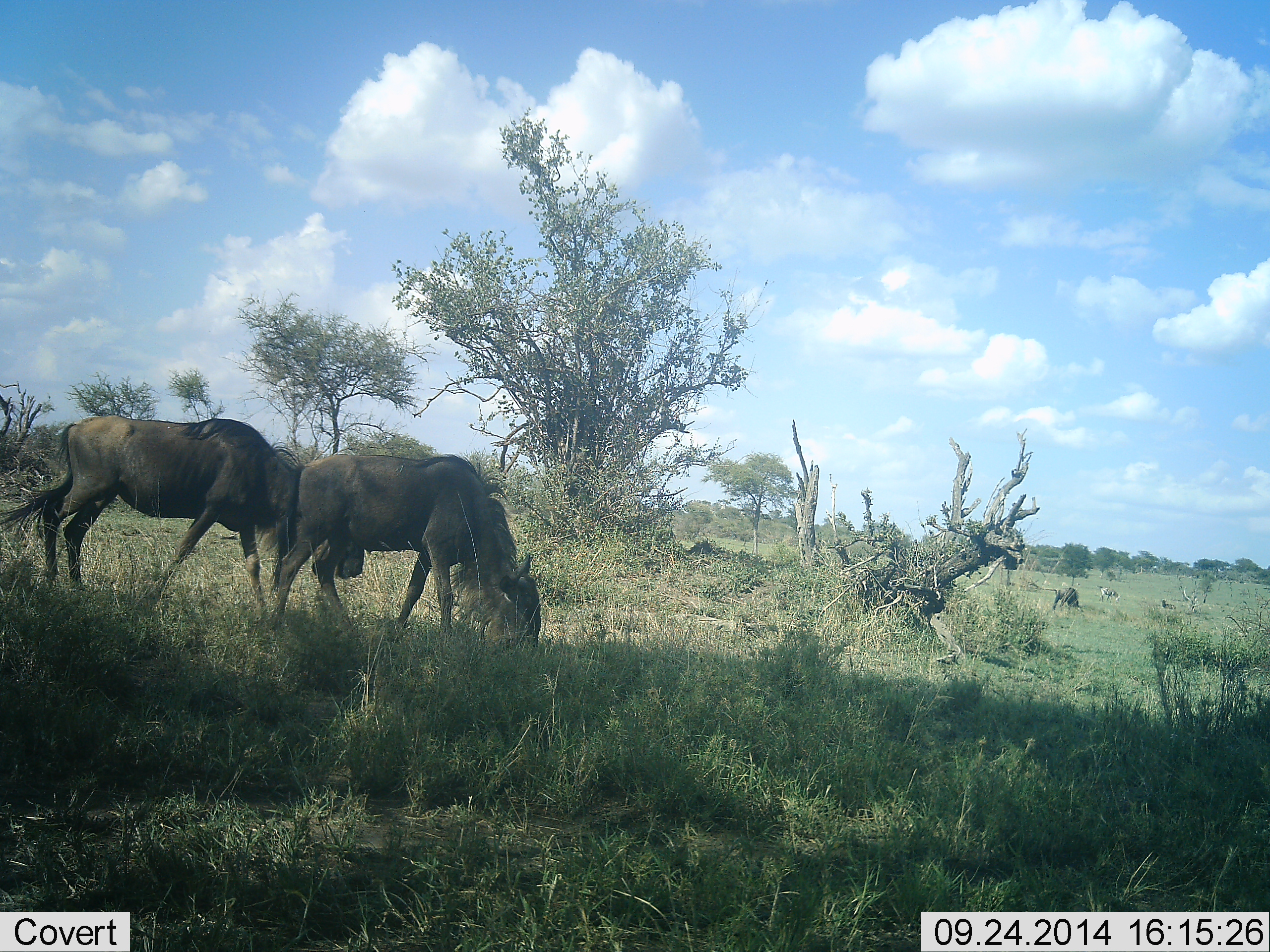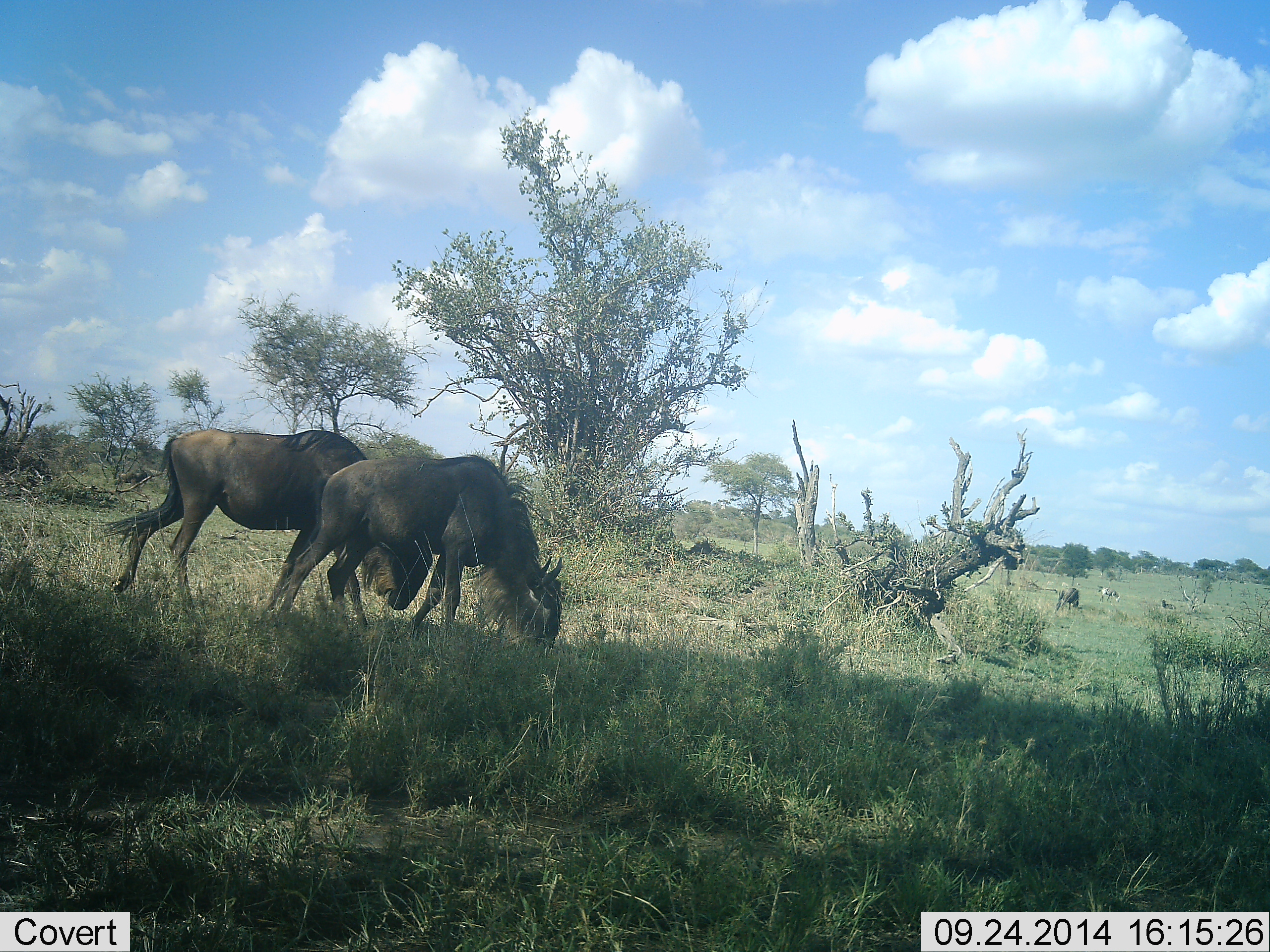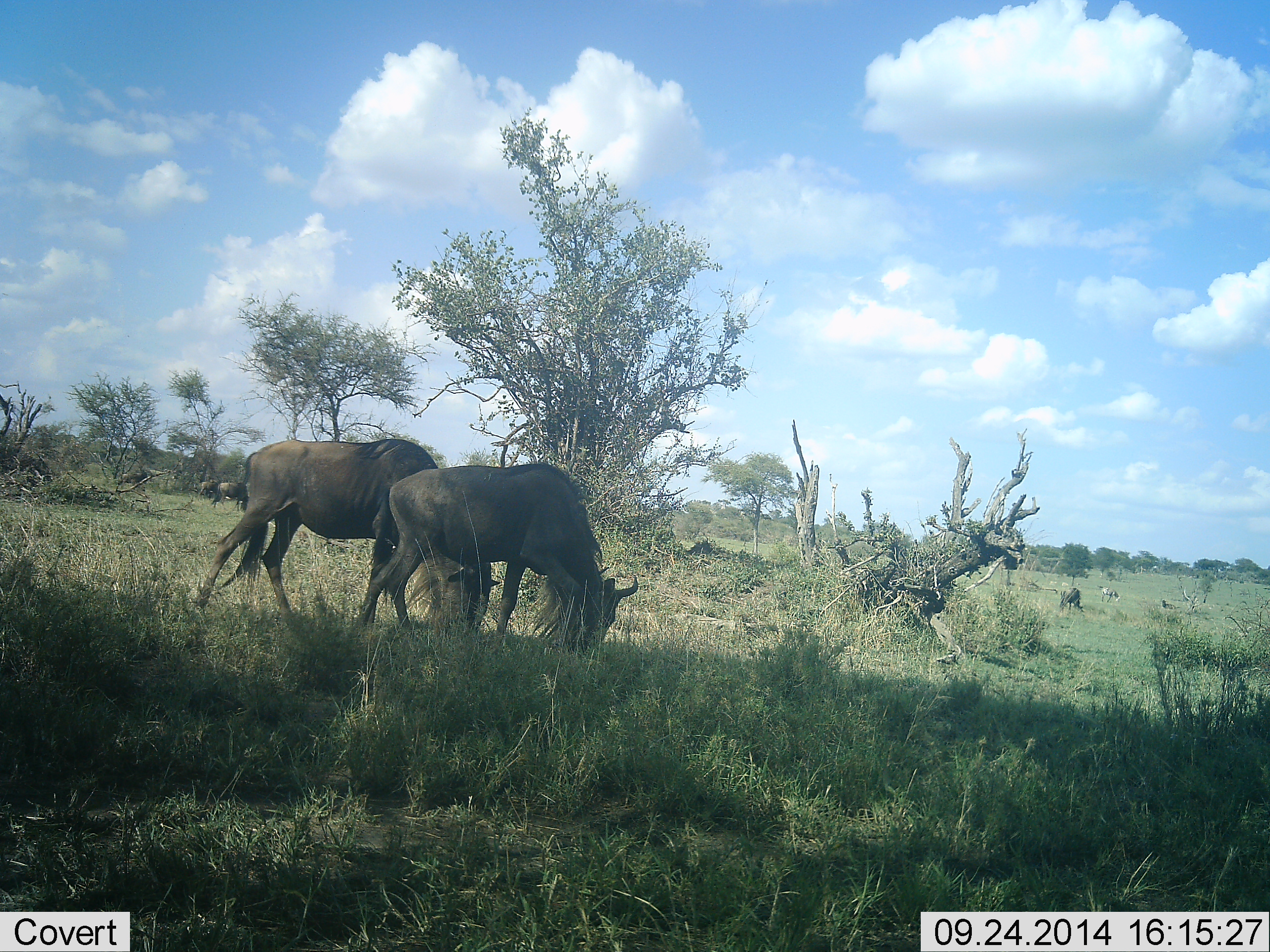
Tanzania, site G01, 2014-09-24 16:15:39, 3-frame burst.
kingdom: Animalia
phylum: Chordata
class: Mammalia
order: Artiodactyla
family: Bovidae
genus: Connochaetes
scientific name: Connochaetes taurinus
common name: blue wildebeest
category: wildebeest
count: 5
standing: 8%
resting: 0%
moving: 83%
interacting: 0%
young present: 0%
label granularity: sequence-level